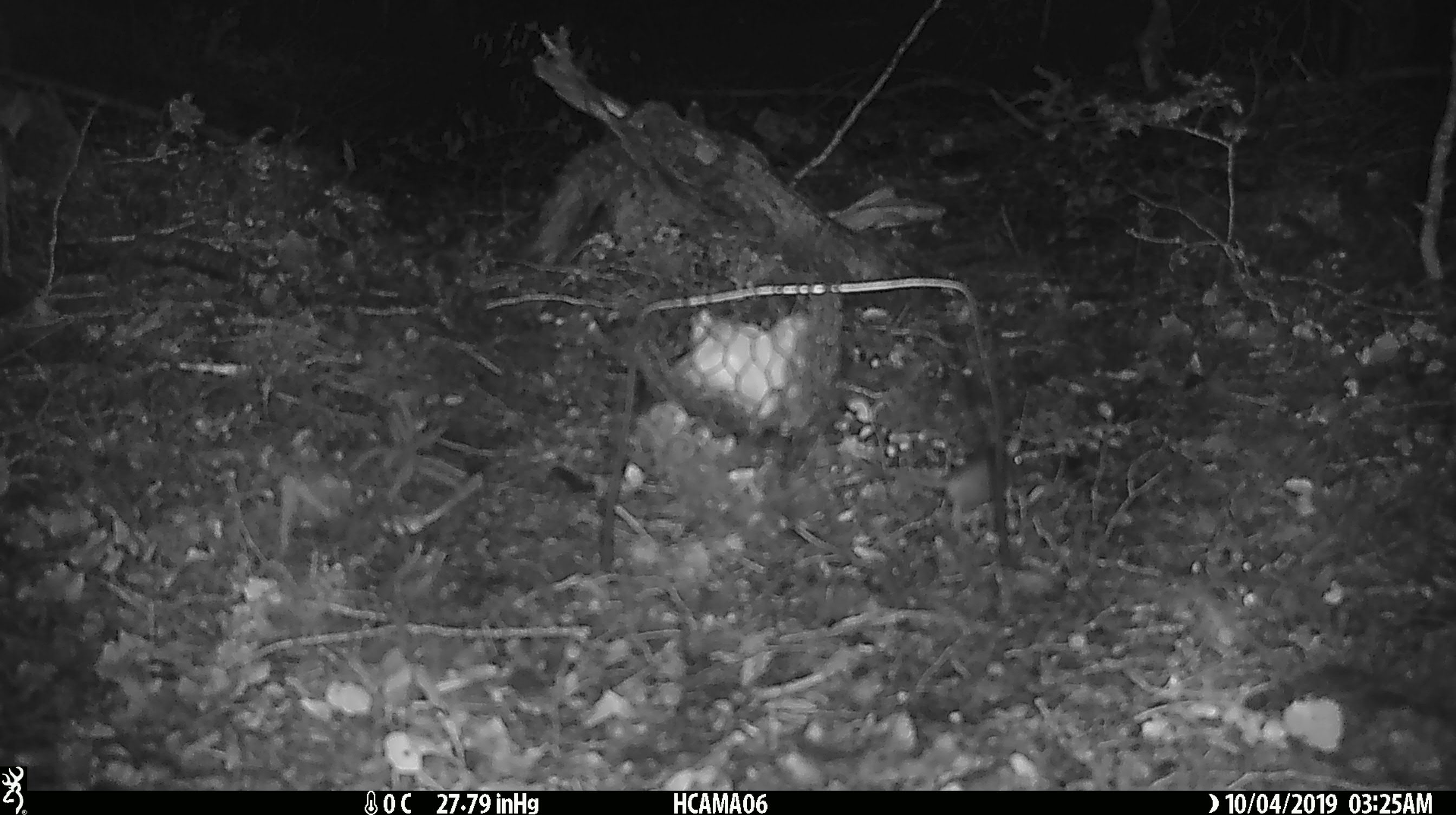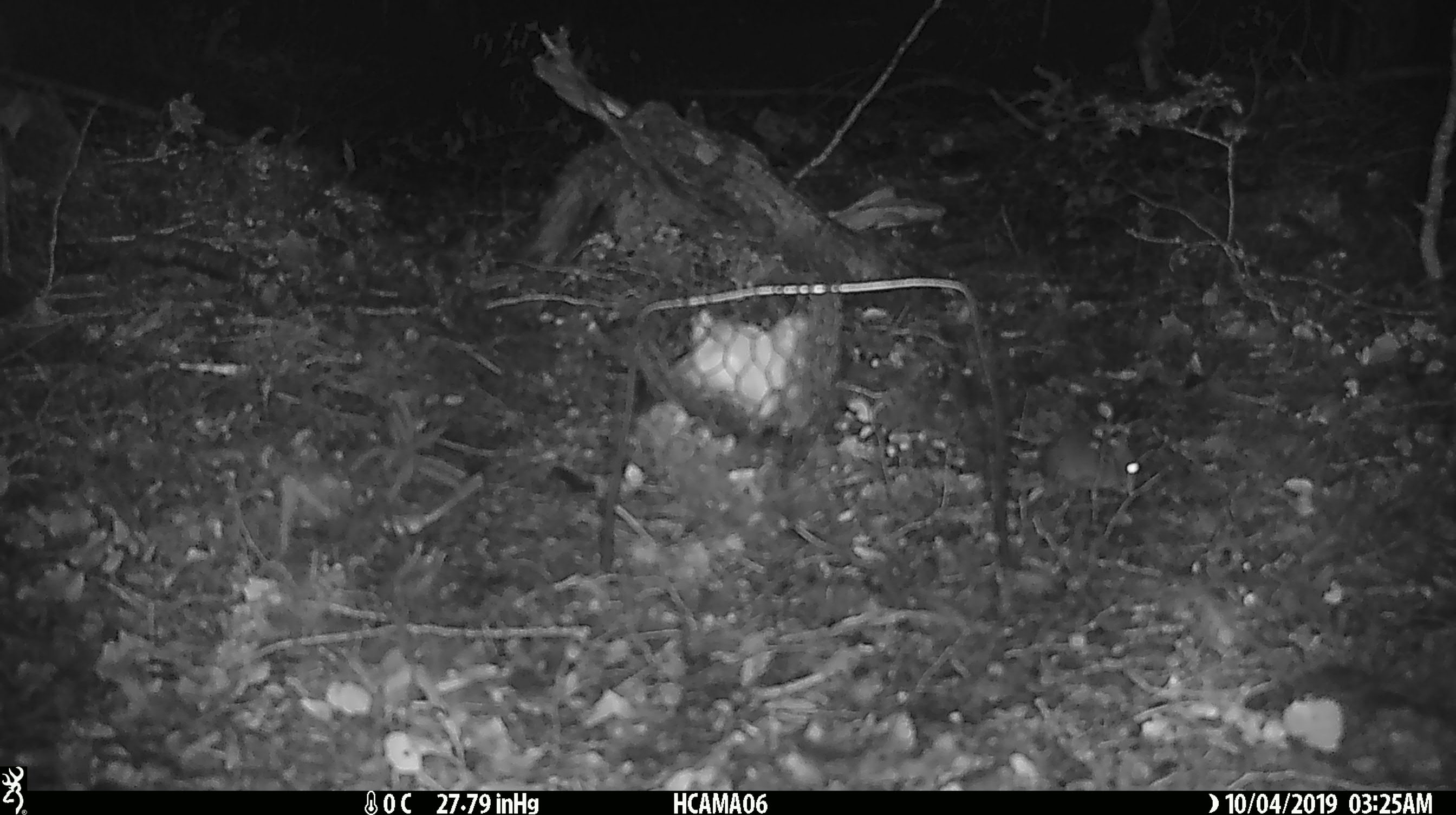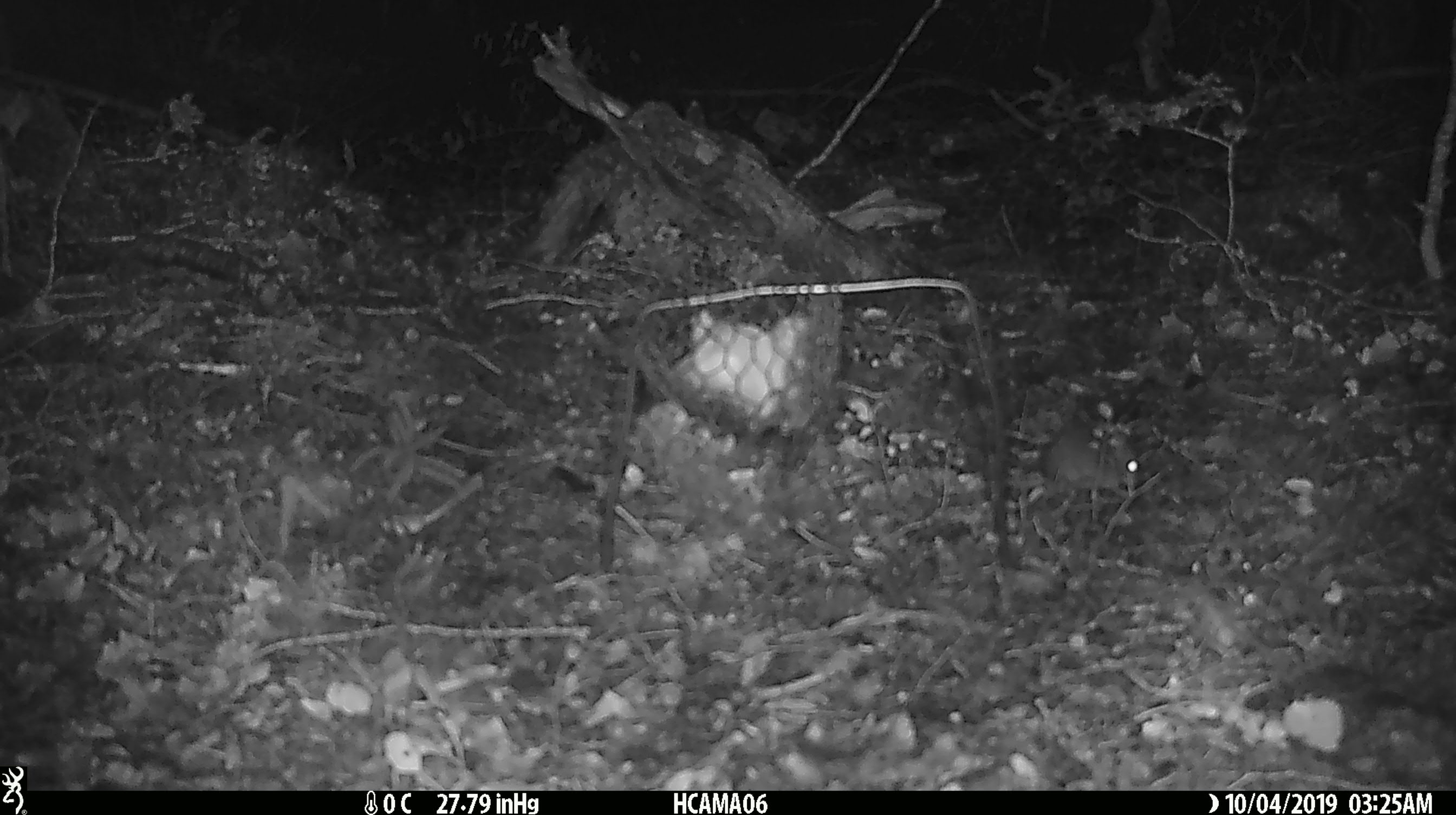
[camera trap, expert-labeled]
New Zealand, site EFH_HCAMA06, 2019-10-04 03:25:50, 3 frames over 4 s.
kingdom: Animalia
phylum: Chordata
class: Mammalia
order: Rodentia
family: Muridae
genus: Mus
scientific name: Mus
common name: mouse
Mouse (Mus).